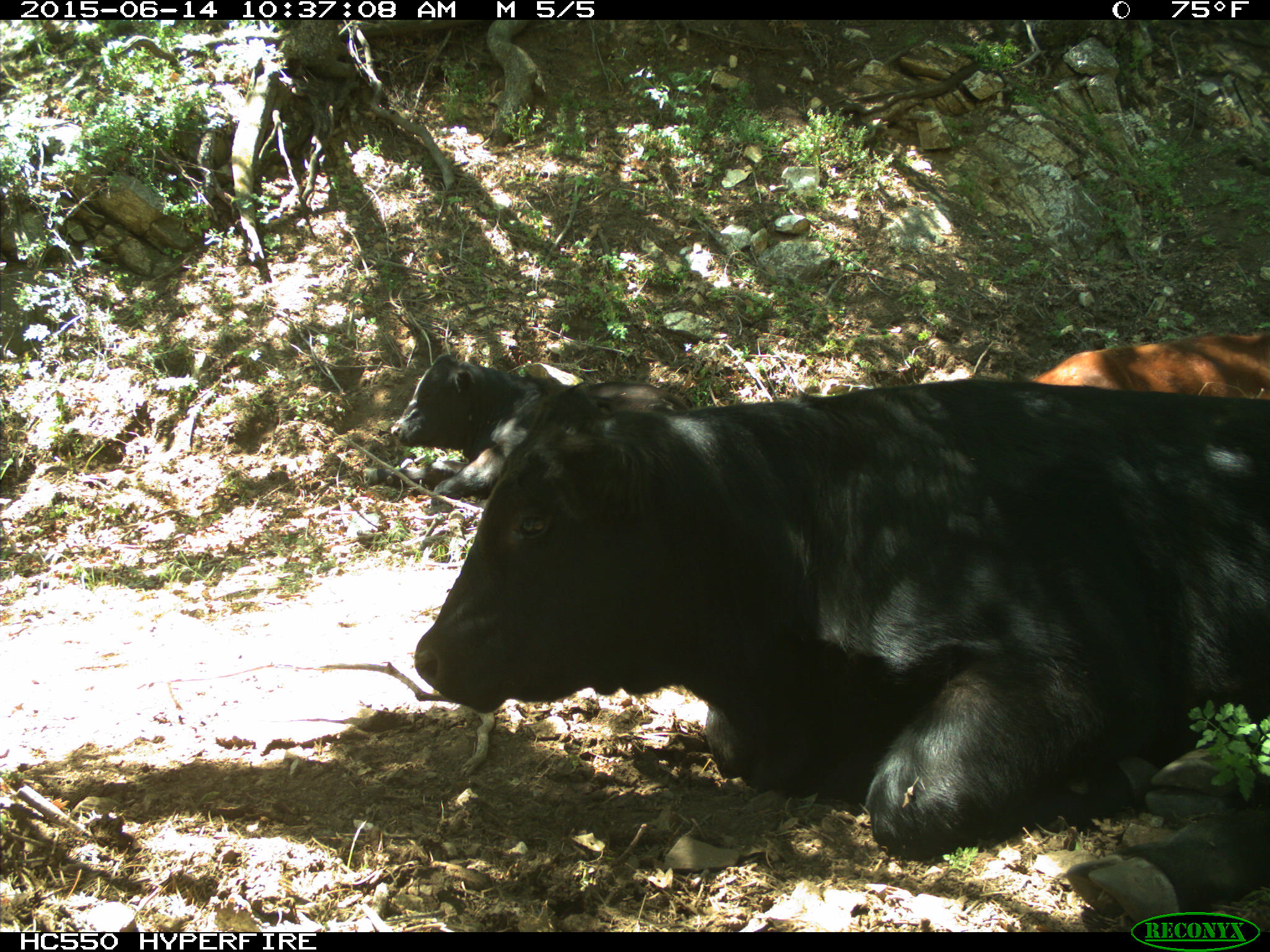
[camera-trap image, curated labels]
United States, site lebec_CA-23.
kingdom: Animalia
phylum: Chordata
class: Mammalia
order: Artiodactyla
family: Bovidae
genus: Bos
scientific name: Bos taurus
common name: domestic cow